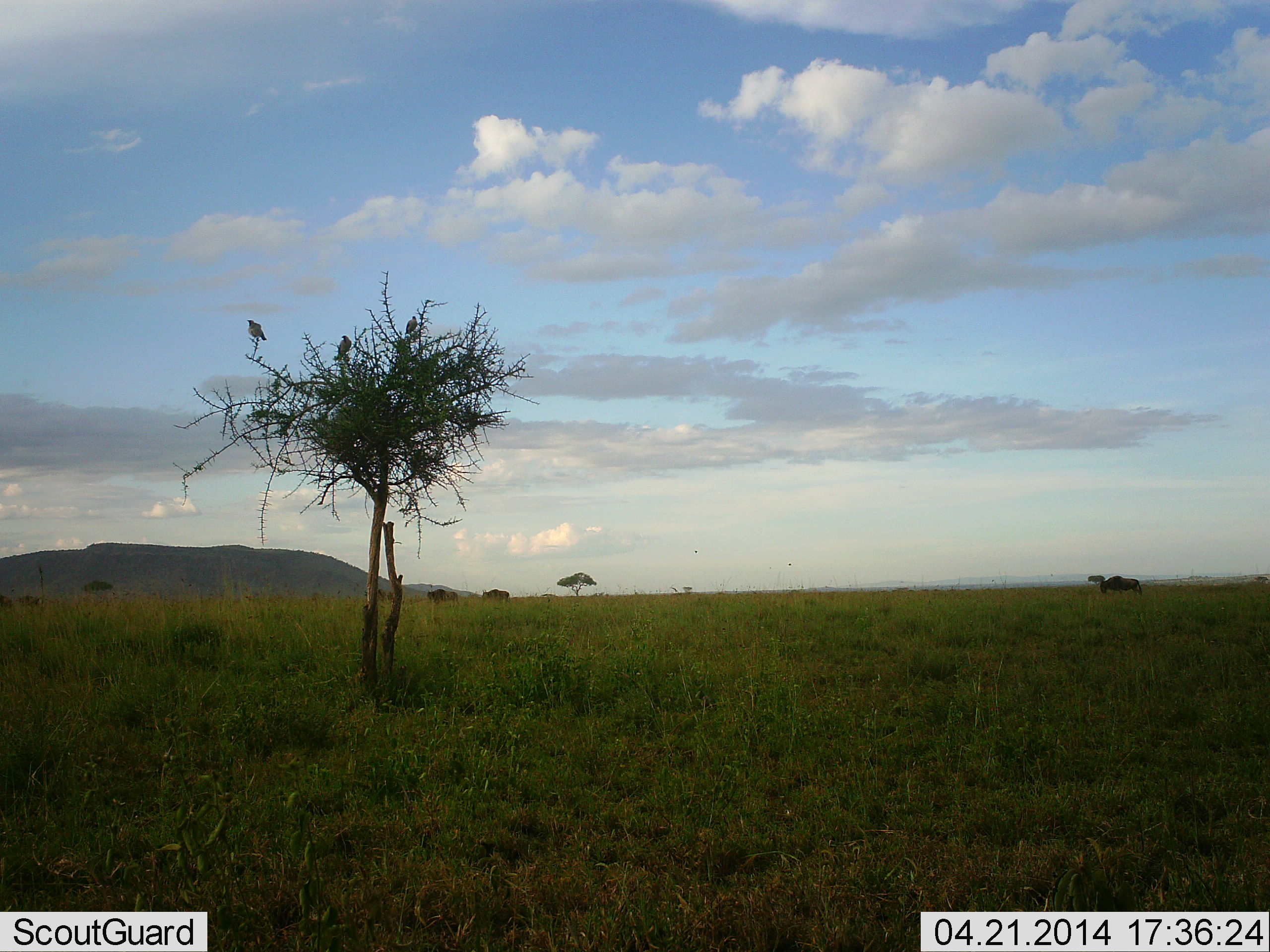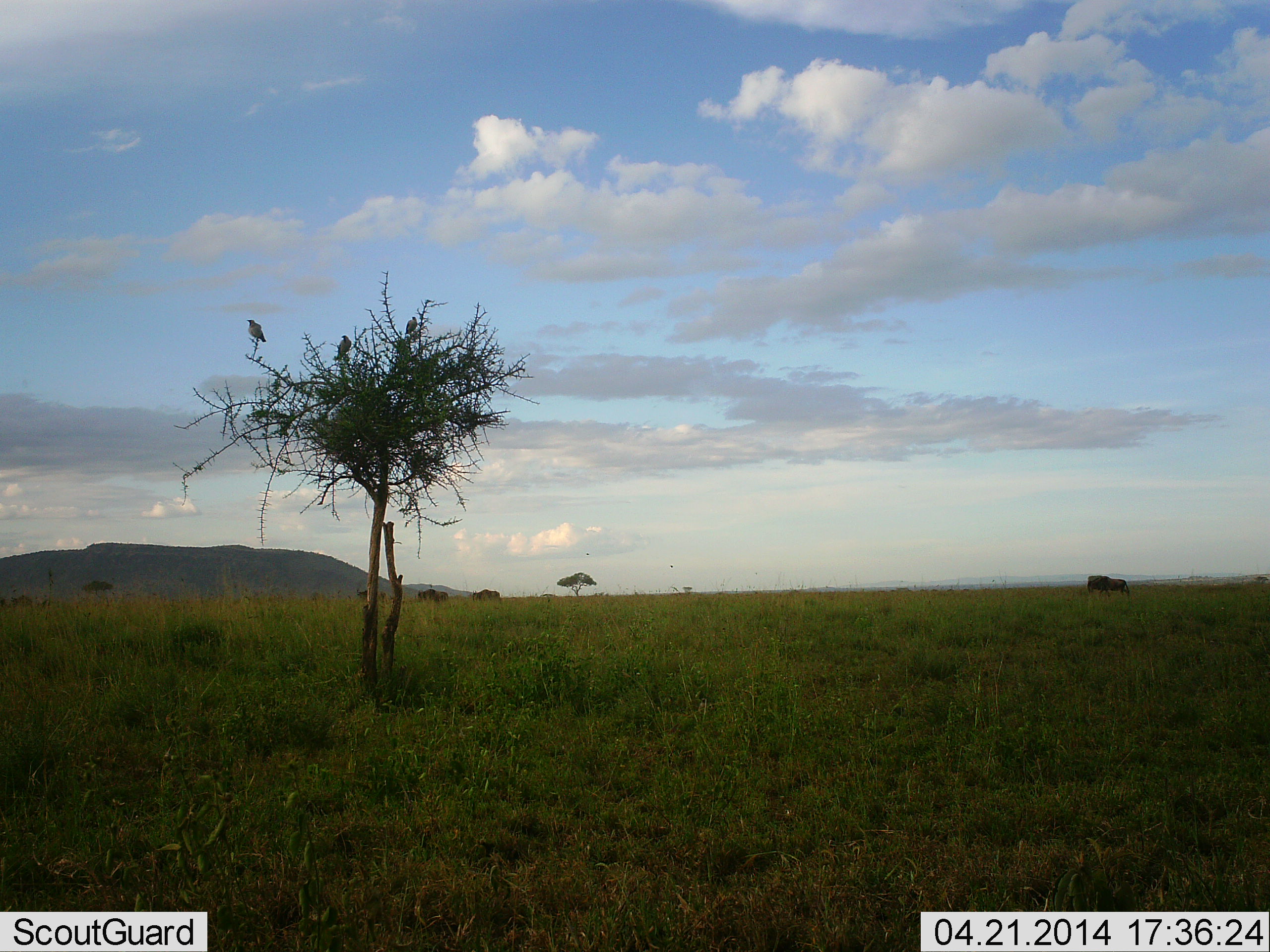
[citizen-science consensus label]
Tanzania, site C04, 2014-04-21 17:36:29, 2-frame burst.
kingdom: Animalia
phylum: Chordata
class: Mammalia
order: Artiodactyla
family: Bovidae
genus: Connochaetes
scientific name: Connochaetes taurinus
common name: blue wildebeest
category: wildebeest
Wildebeest (blue wildebeest) (Connochaetes taurinus), count 5. Behavior (volunteer vote fractions): standing 6%, resting 0%, moving 94%, interacting 0%. Young present (vote fraction): 0%. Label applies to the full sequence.